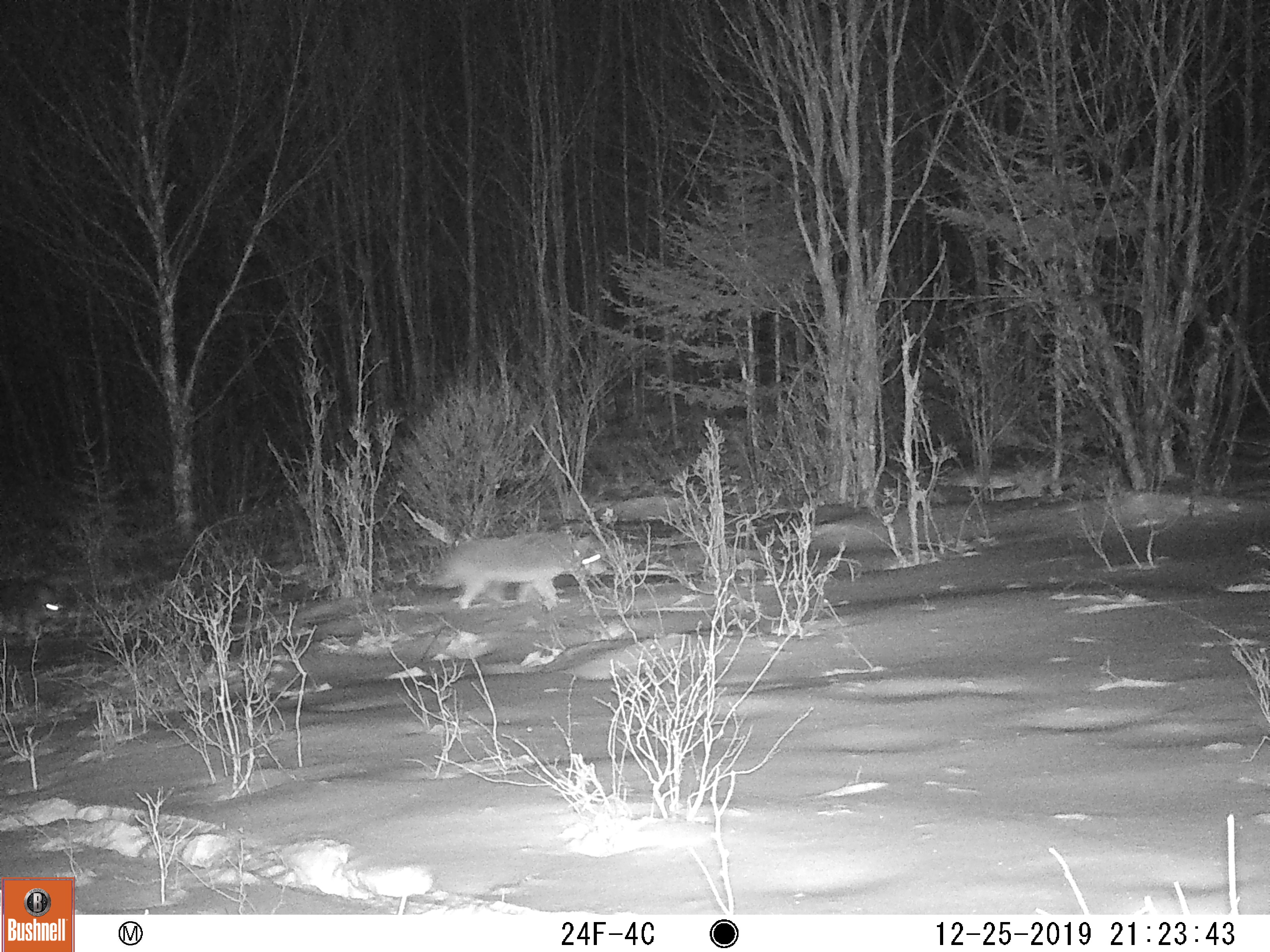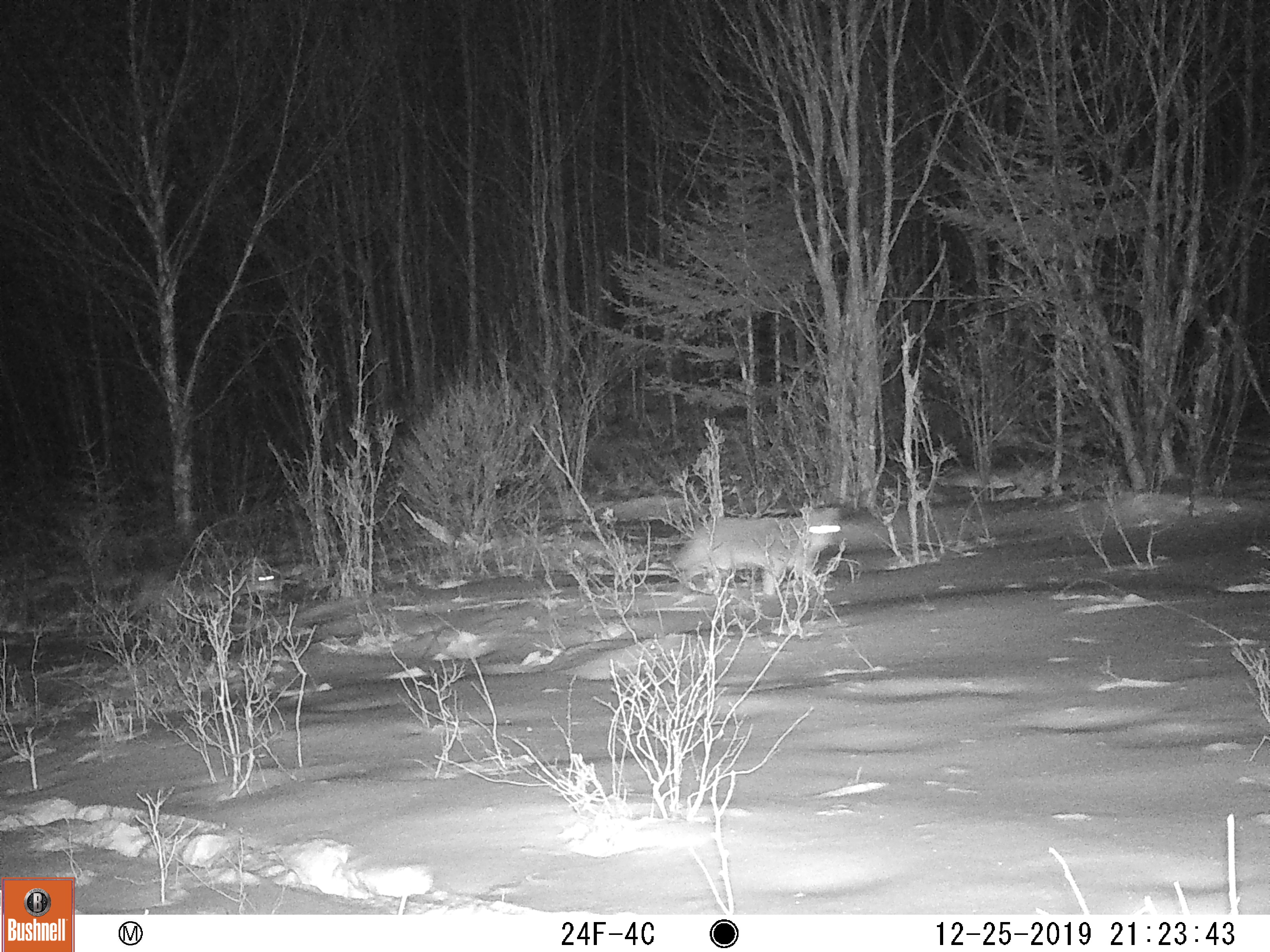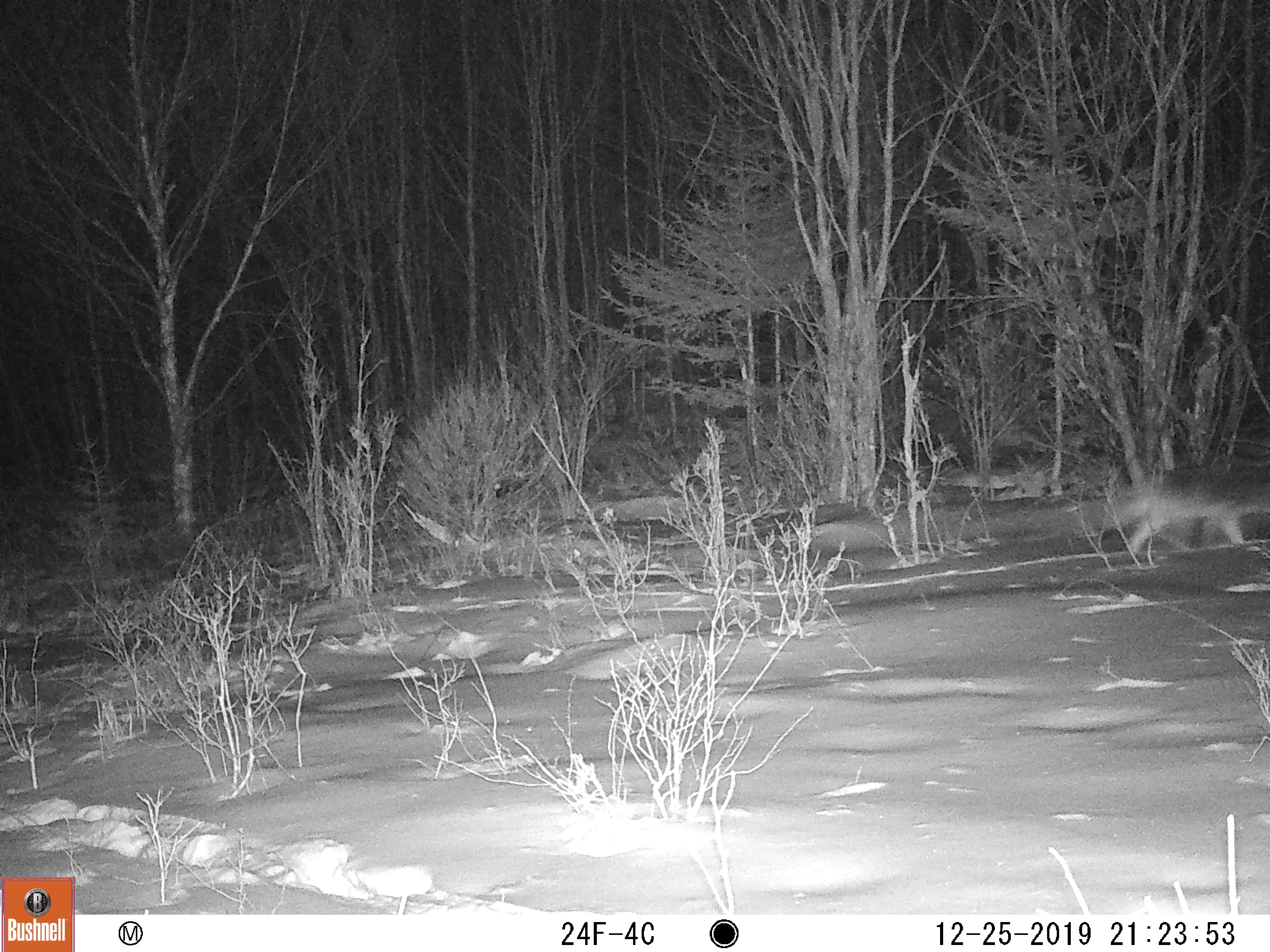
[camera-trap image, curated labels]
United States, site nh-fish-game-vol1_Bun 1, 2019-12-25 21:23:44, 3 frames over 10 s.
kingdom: Animalia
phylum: Chordata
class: Mammalia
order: Carnivora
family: Canidae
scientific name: Canidae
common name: canid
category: canid sp.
Canid sp. (canid) (Canidae).